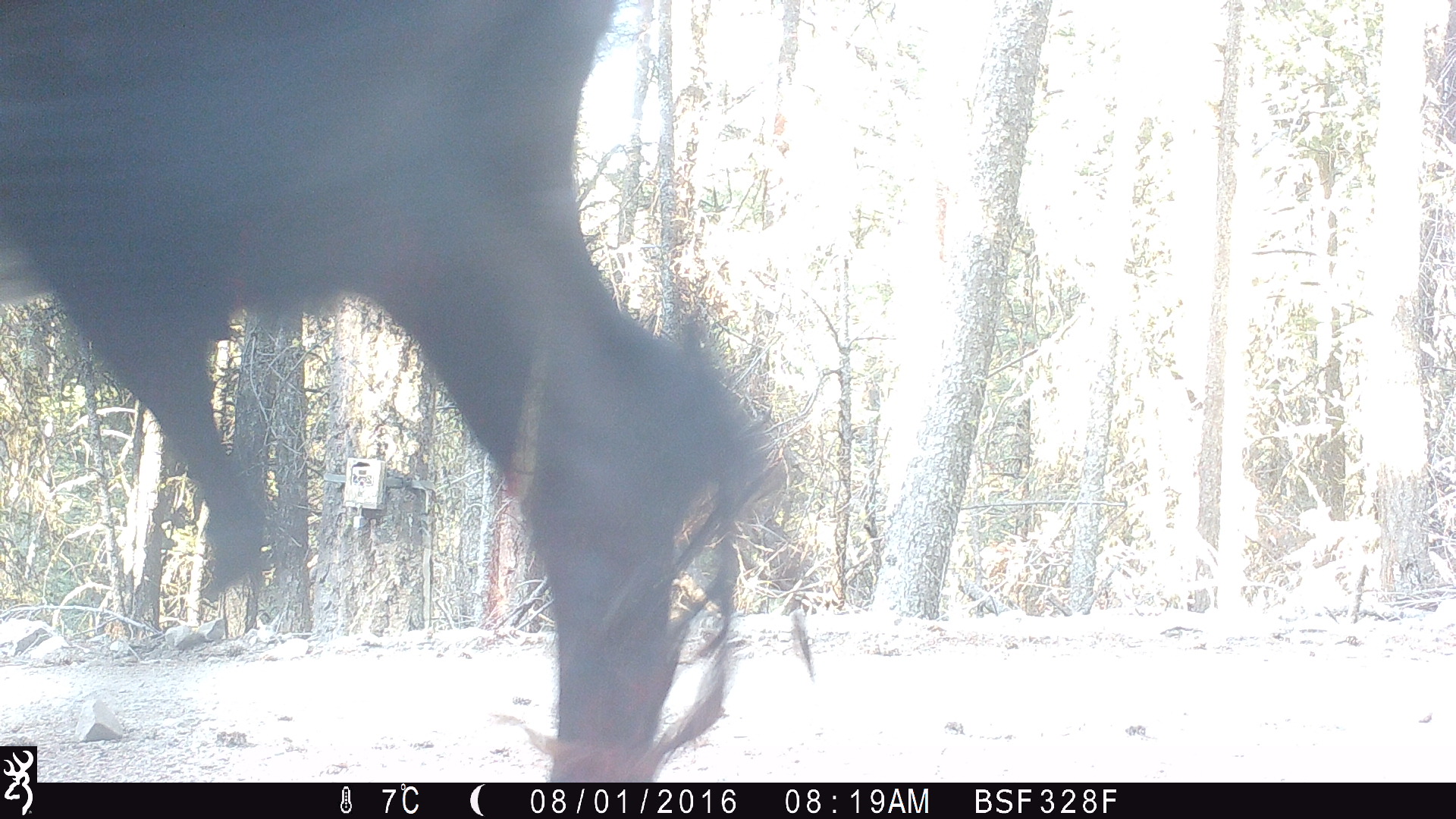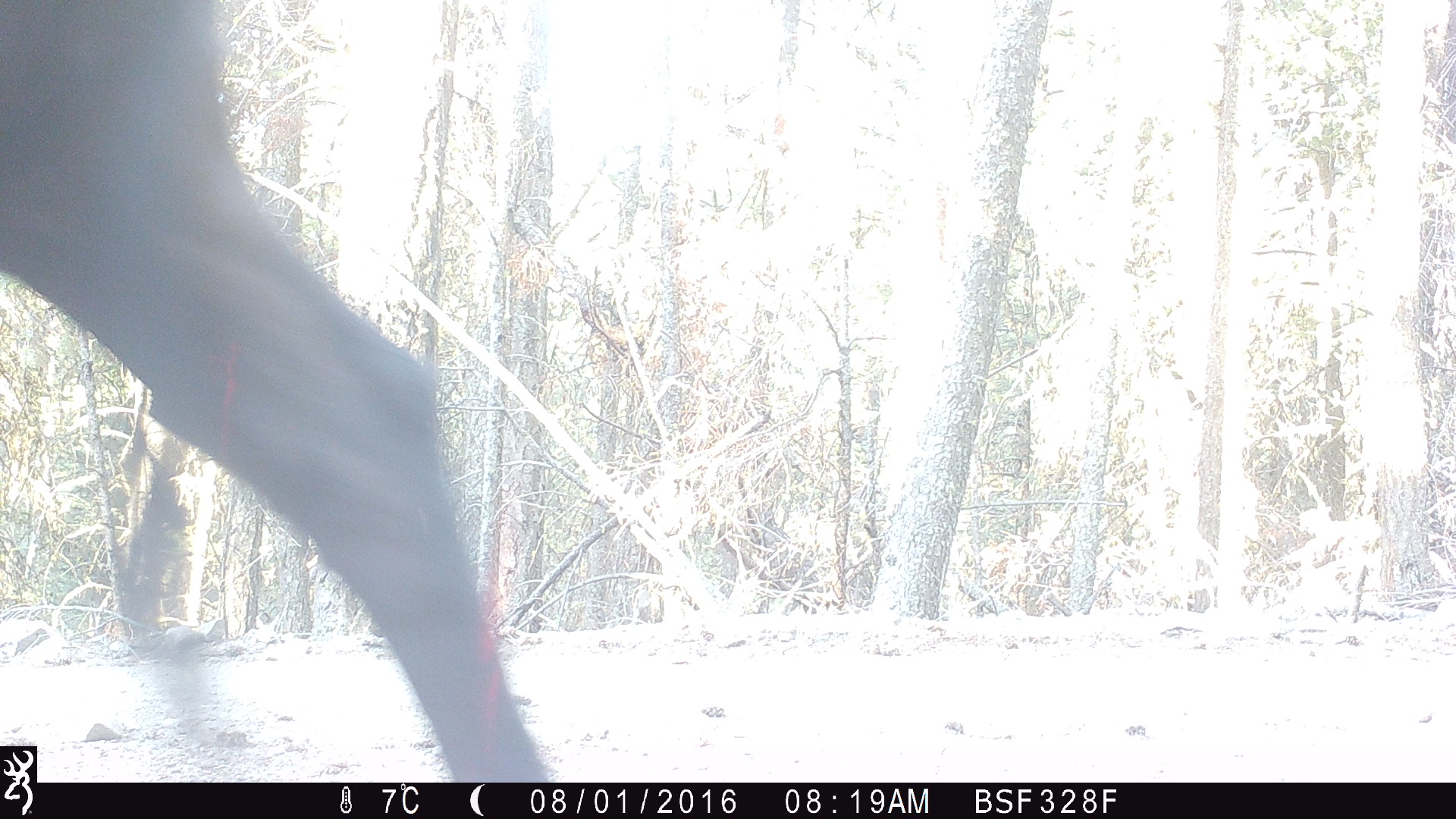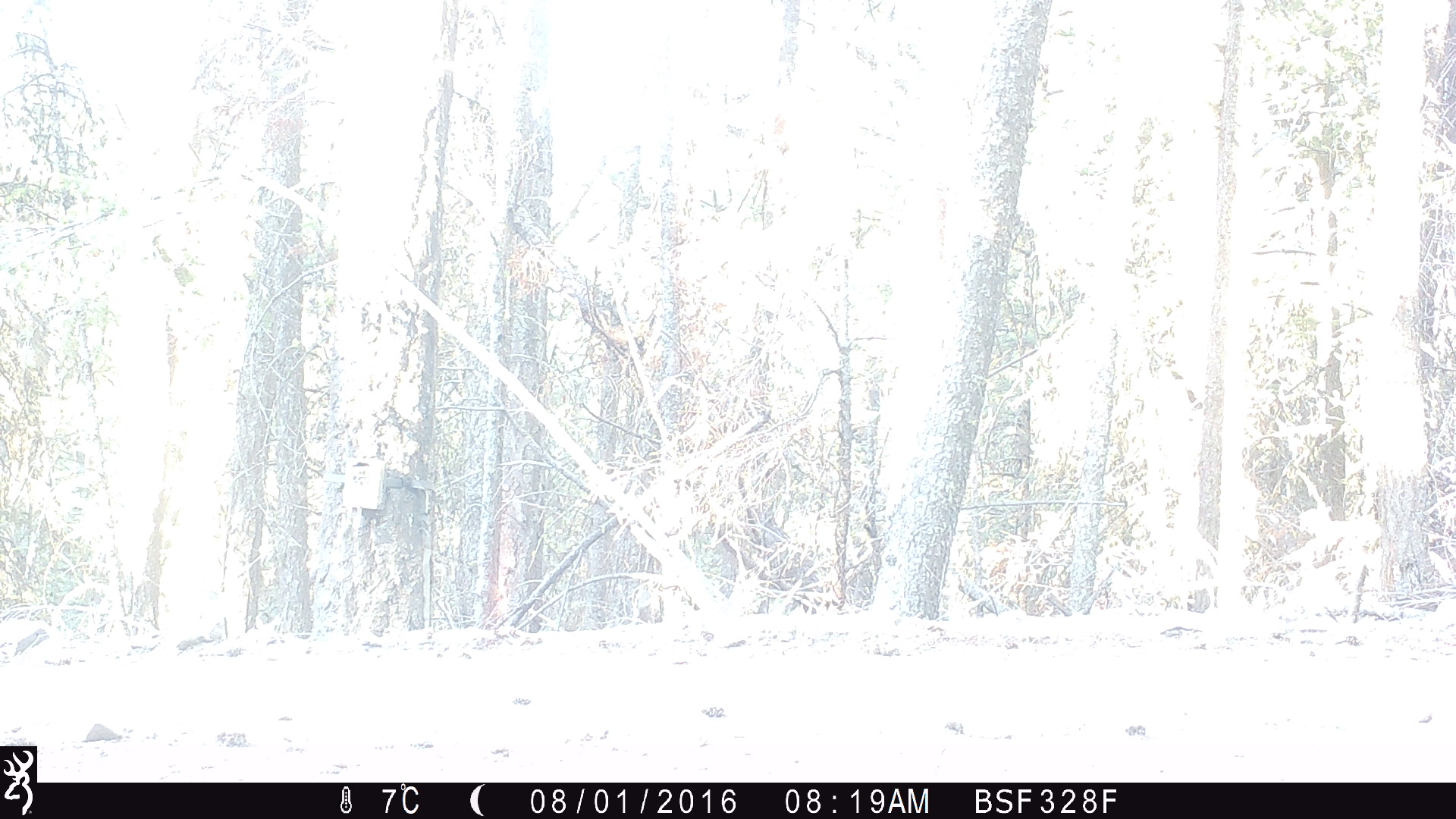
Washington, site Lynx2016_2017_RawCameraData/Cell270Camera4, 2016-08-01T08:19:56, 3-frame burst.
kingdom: Animalia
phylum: Chordata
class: Mammalia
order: Artiodactyla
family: Bovidae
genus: Bos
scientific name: Bos taurus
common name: domestic cattle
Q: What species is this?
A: Domestic cattle (Bos taurus).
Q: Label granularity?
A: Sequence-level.